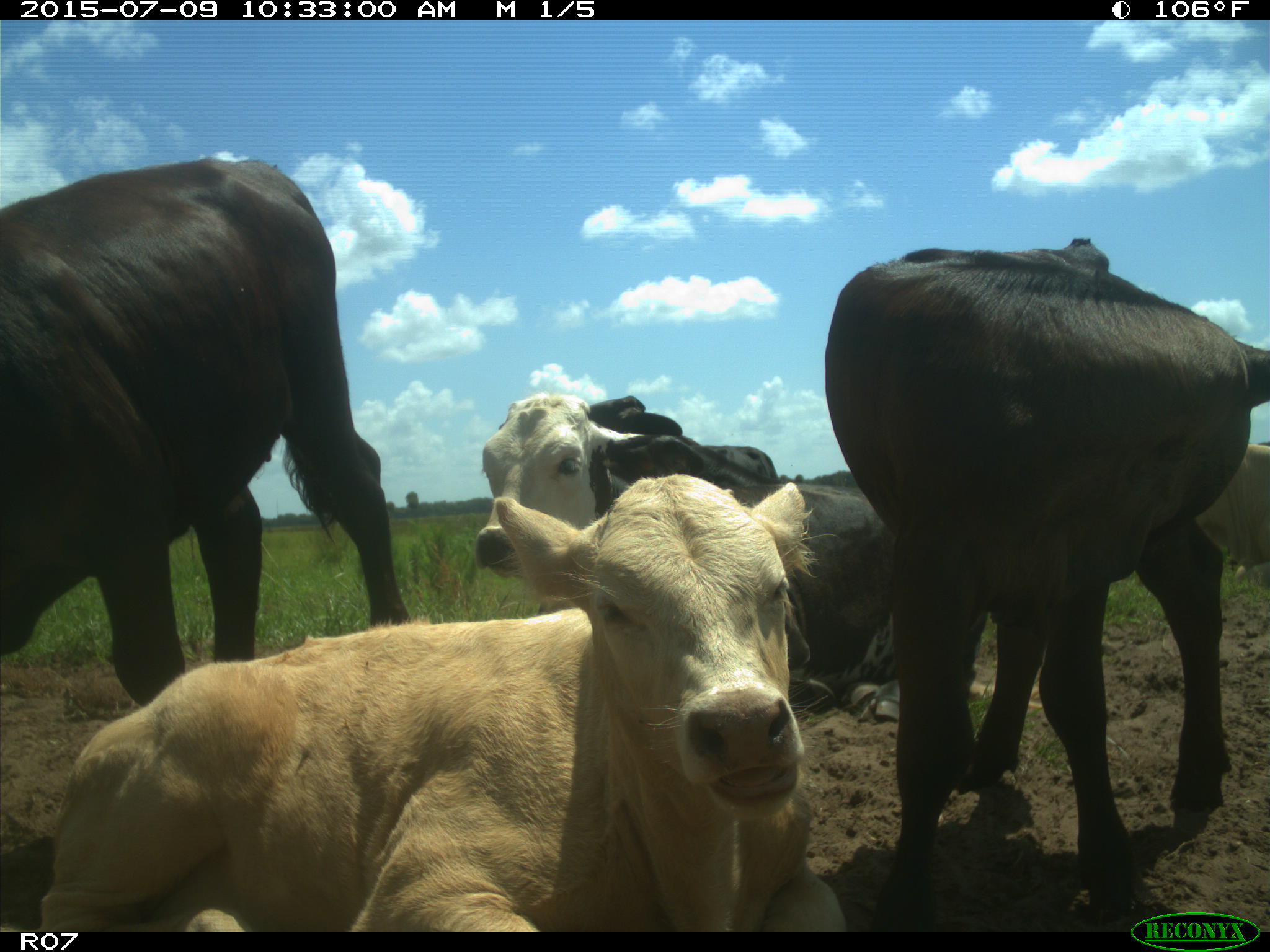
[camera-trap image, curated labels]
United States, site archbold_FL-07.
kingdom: Animalia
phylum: Chordata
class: Mammalia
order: Artiodactyla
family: Bovidae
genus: Bos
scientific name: Bos taurus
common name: domestic cow